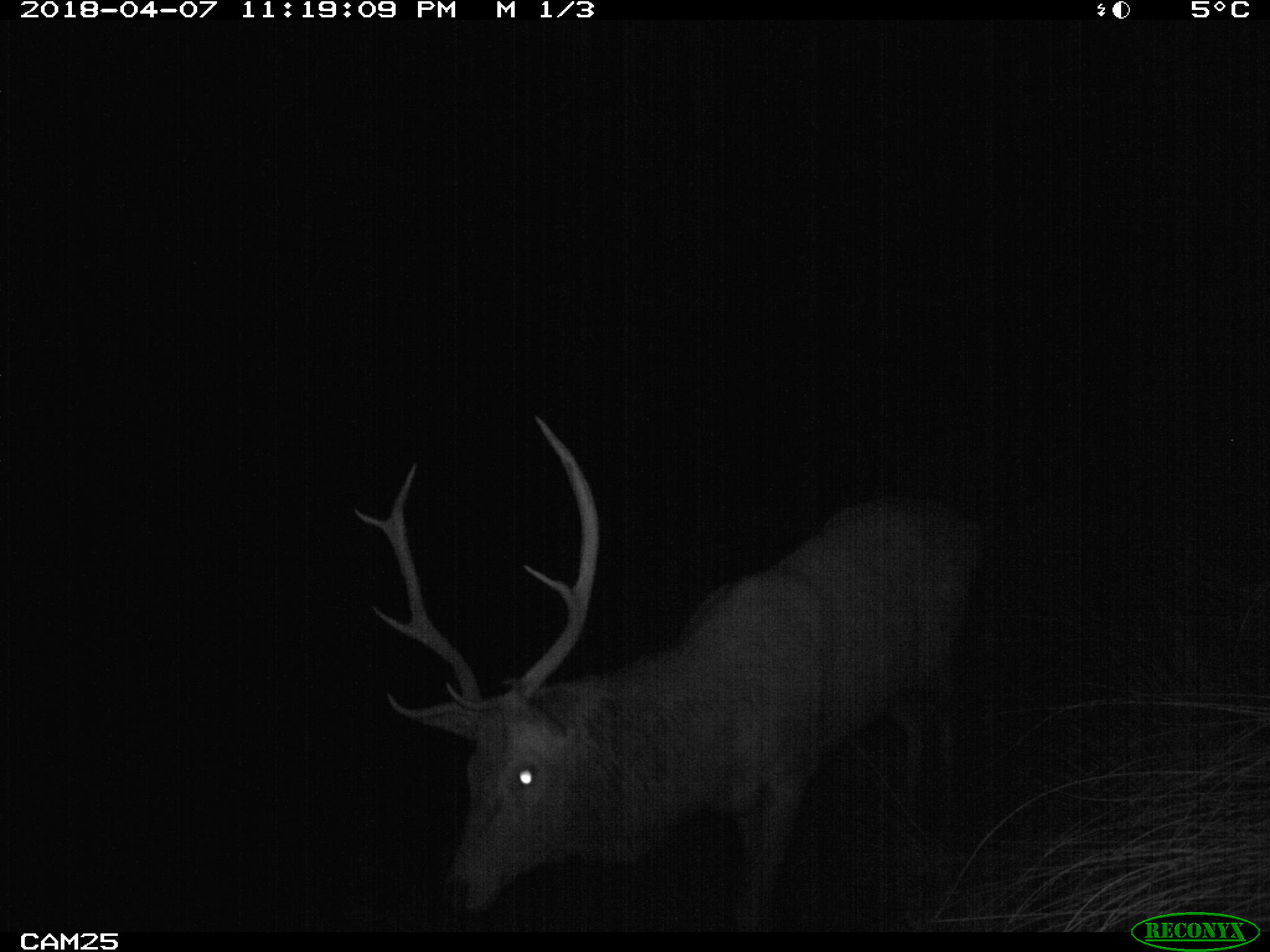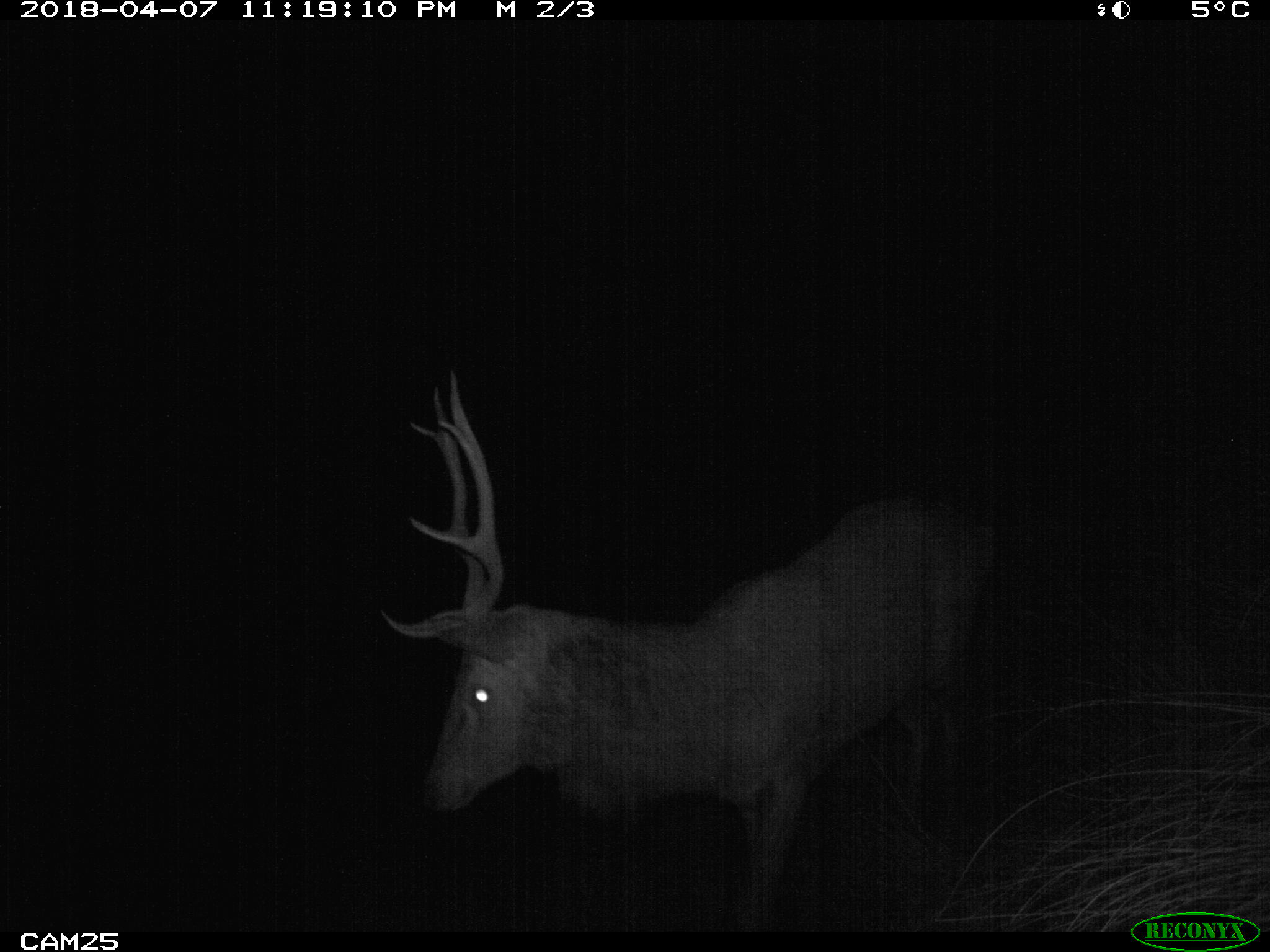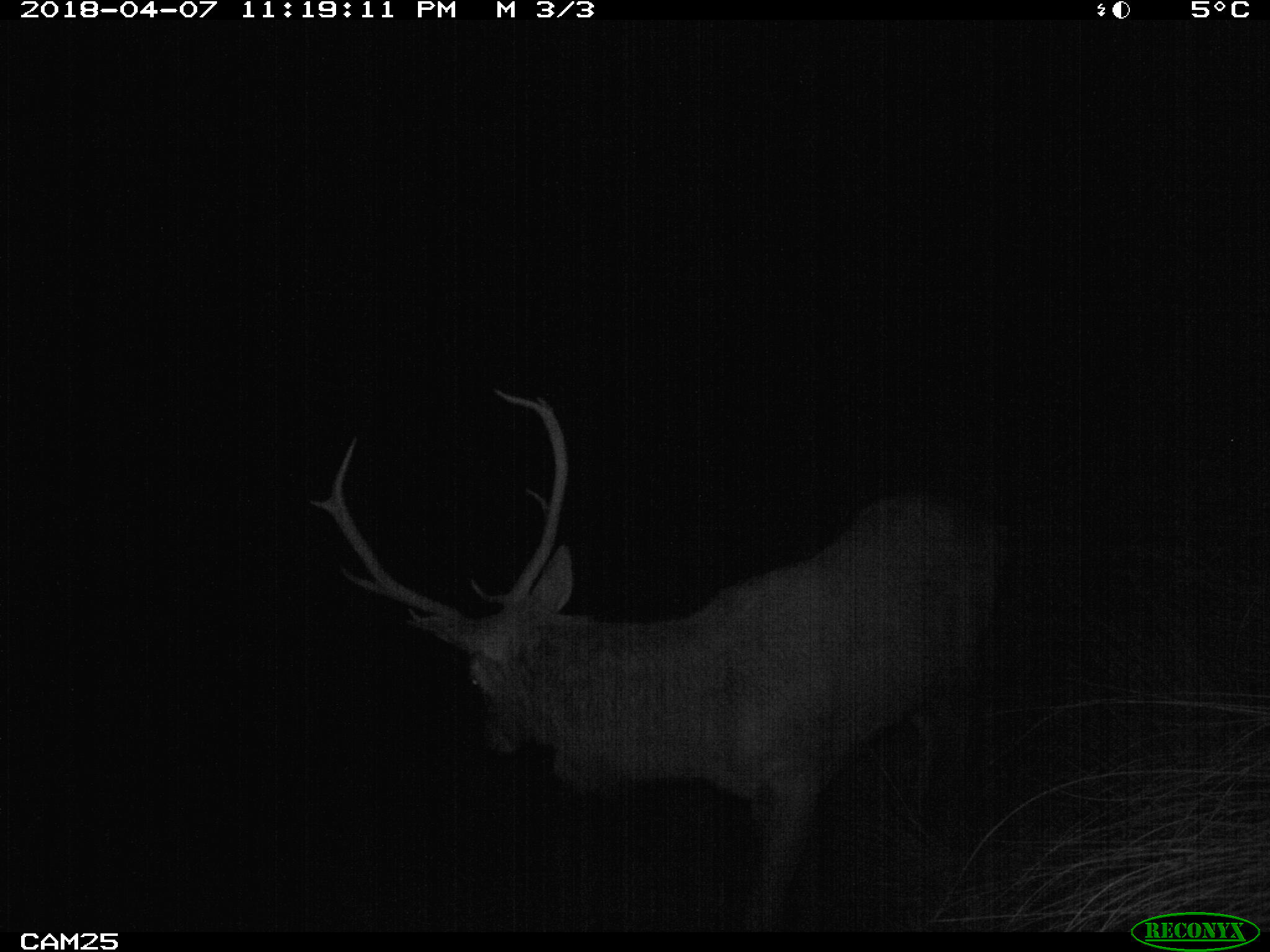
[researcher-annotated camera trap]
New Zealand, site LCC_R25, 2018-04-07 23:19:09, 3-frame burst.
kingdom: Animalia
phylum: Chordata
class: Mammalia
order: Artiodactyla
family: Cervidae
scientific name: Cervidae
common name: deer